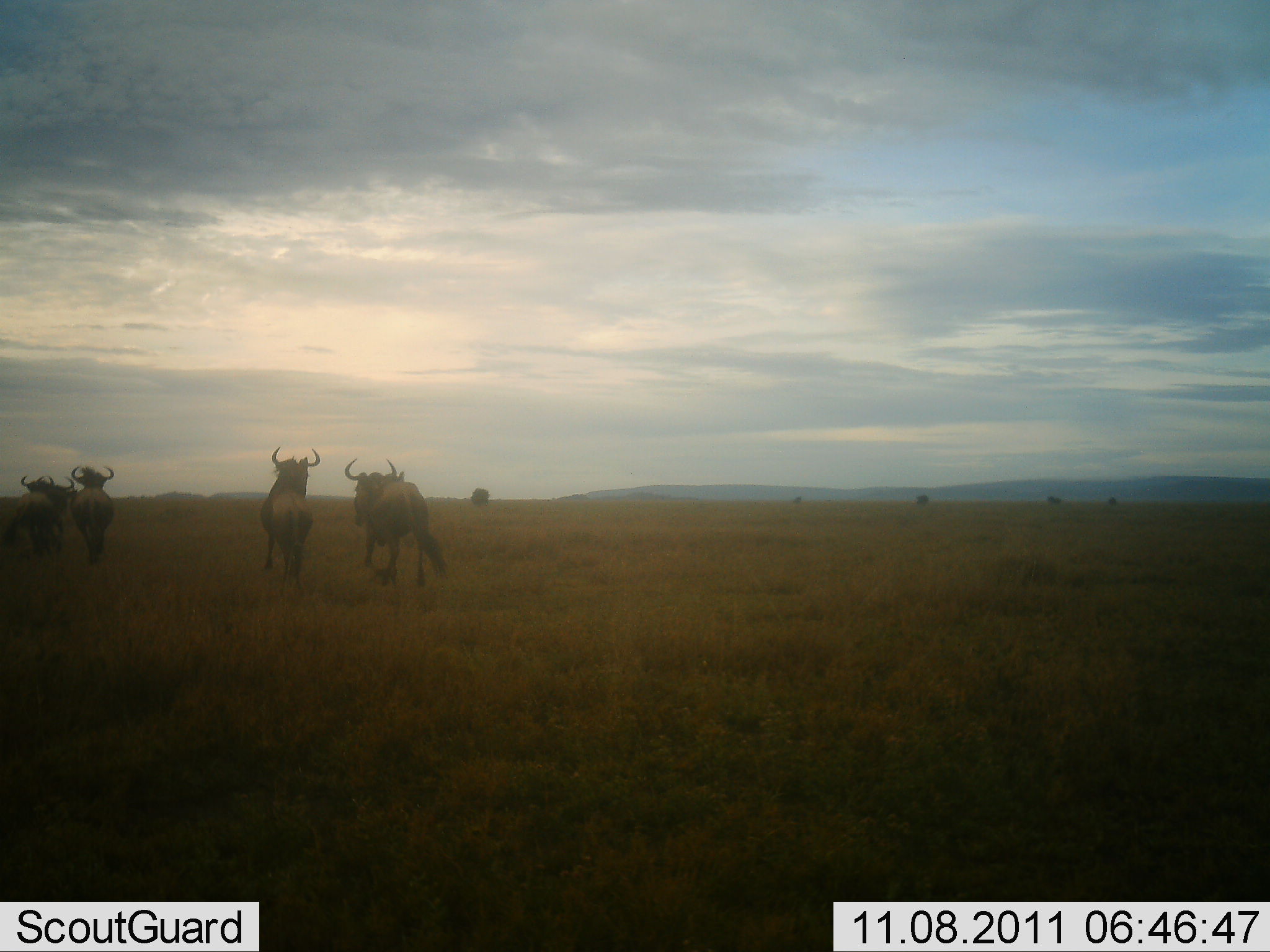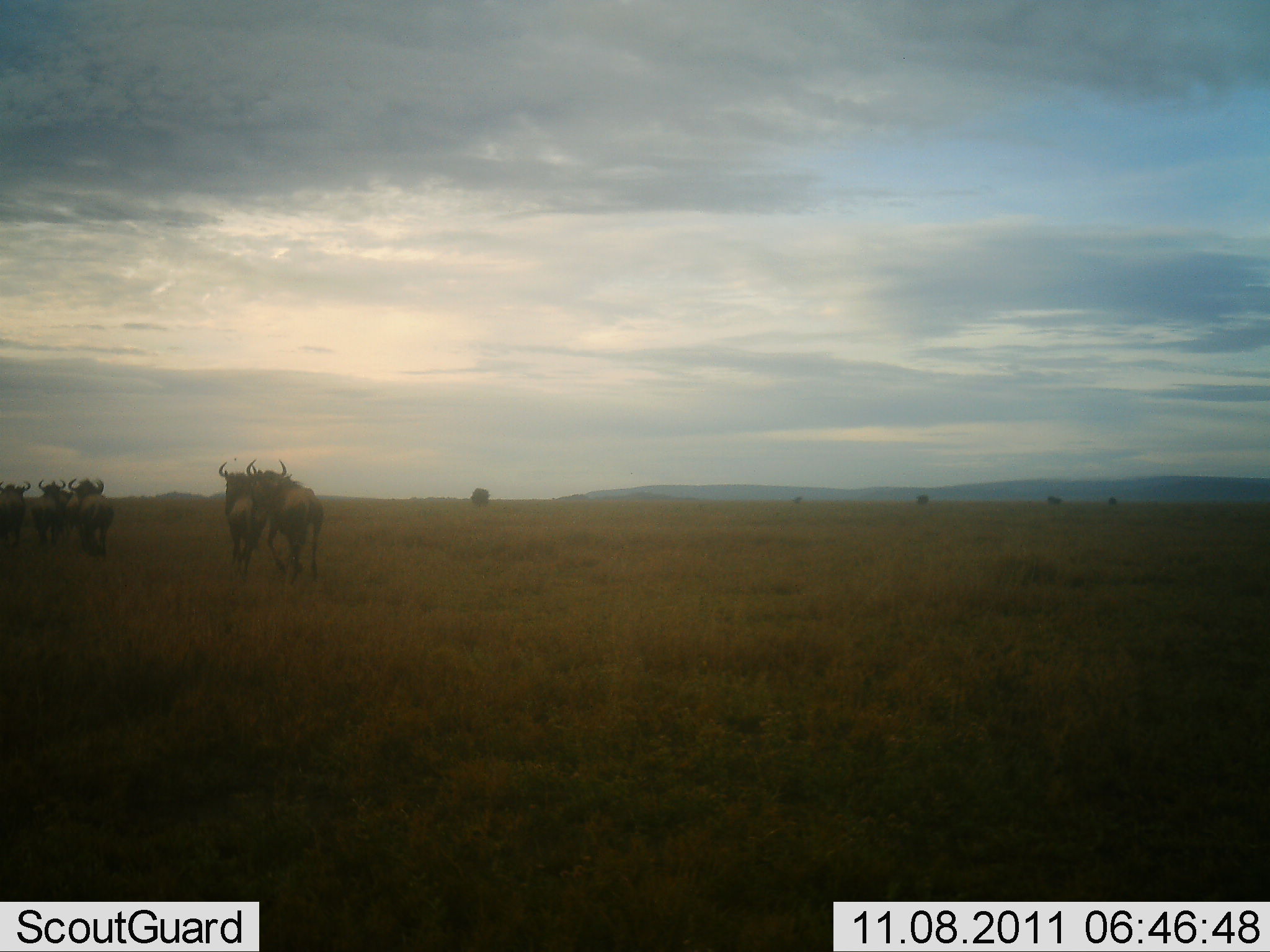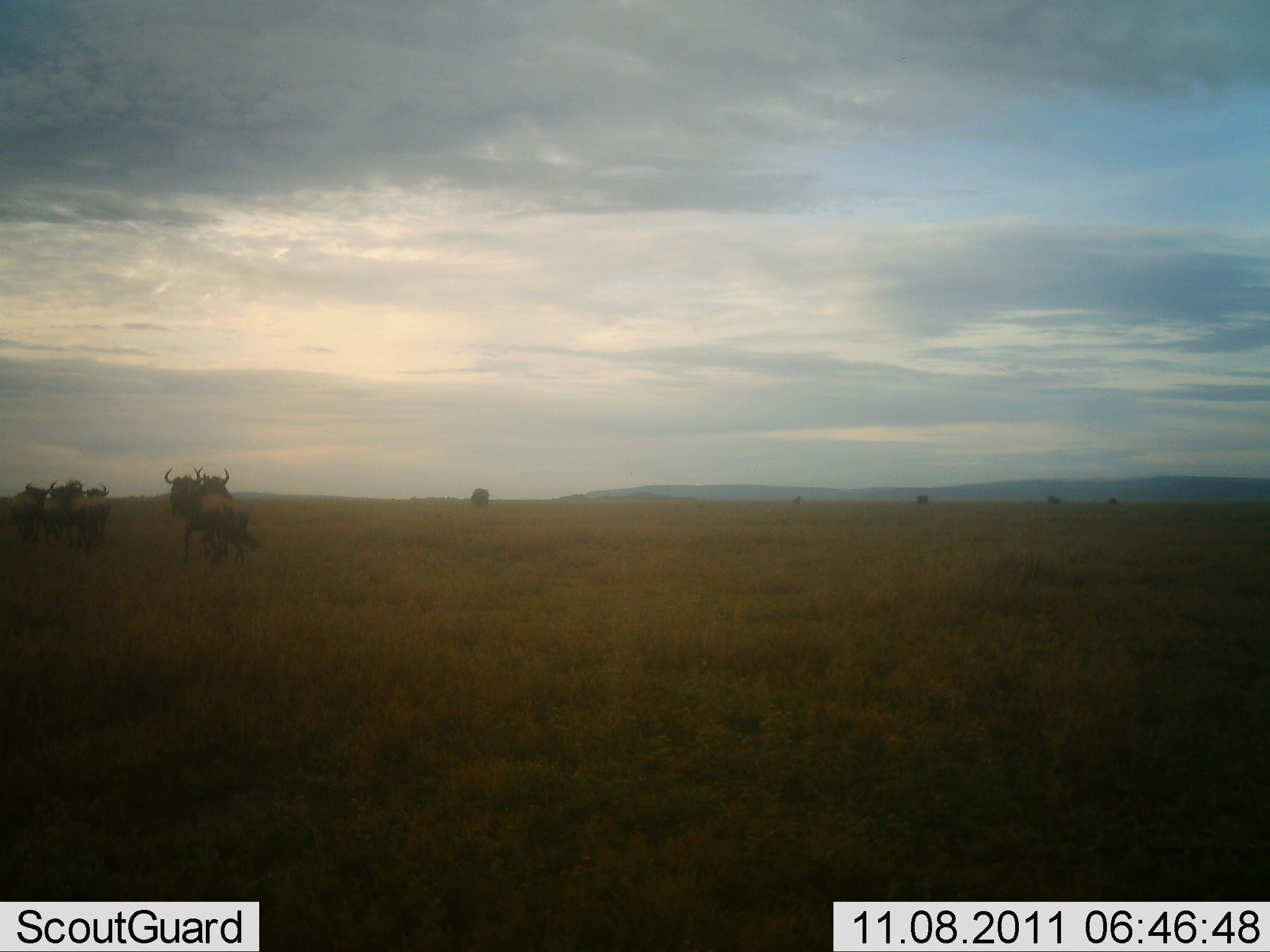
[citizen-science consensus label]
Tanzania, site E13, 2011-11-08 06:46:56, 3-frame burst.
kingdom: Animalia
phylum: Chordata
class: Mammalia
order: Artiodactyla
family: Bovidae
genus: Connochaetes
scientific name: Connochaetes taurinus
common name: blue wildebeest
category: wildebeest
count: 5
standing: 0%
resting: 0%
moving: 100%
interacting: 0%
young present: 0%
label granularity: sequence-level